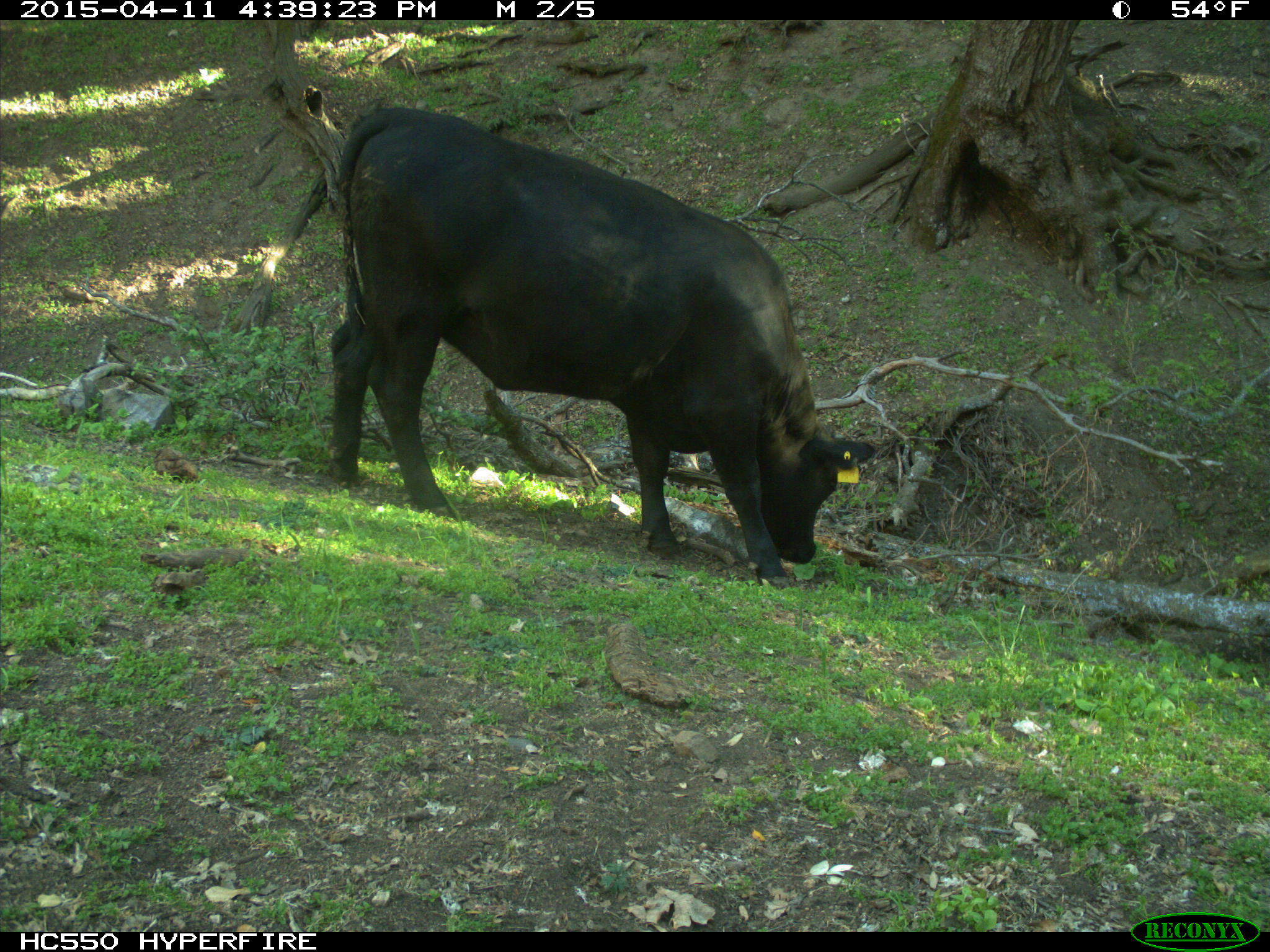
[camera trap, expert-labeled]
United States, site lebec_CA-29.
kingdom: Animalia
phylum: Chordata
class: Mammalia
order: Artiodactyla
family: Bovidae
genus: Bos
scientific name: Bos taurus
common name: domestic cow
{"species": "Bos taurus (domestic cow)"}